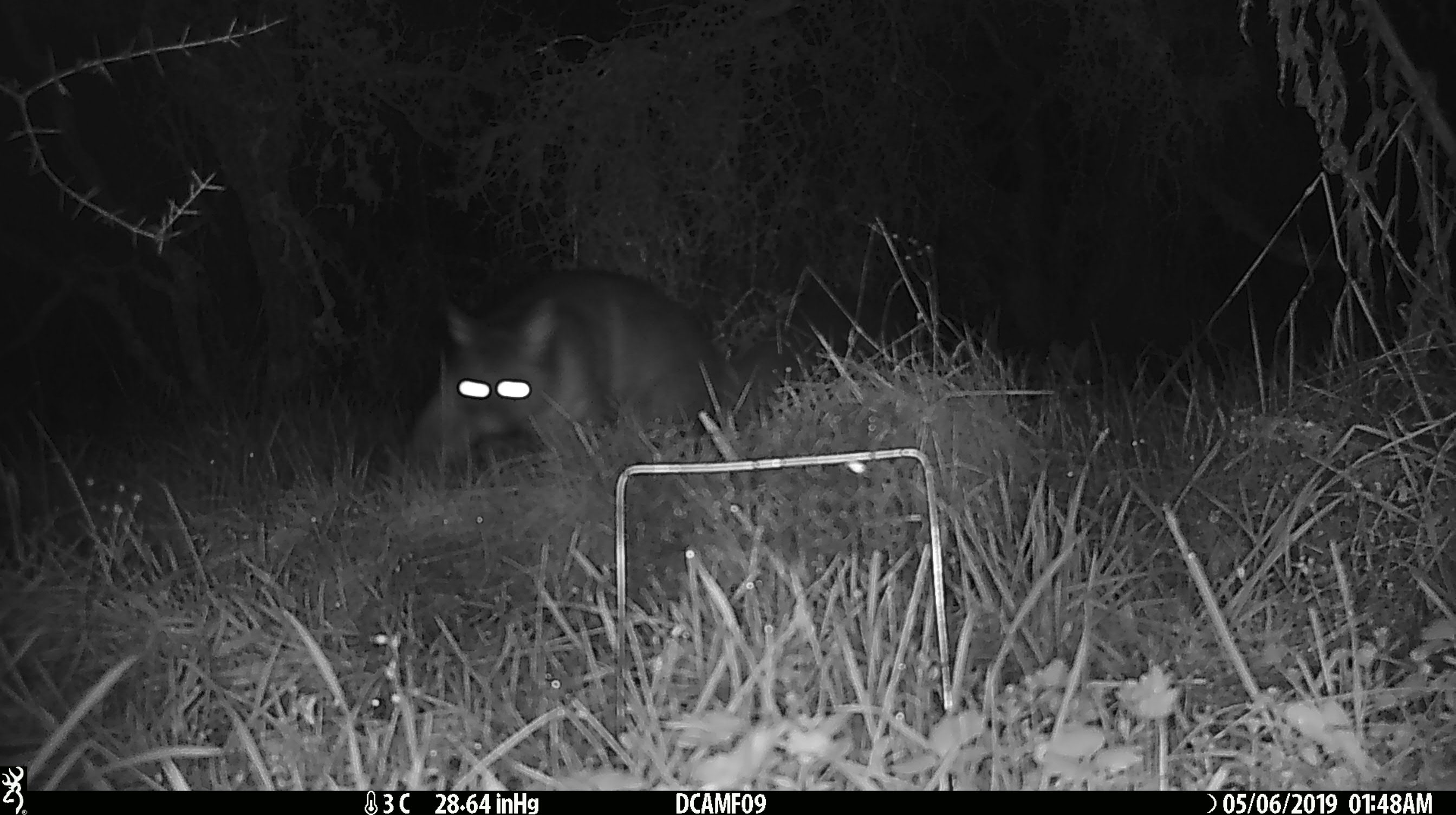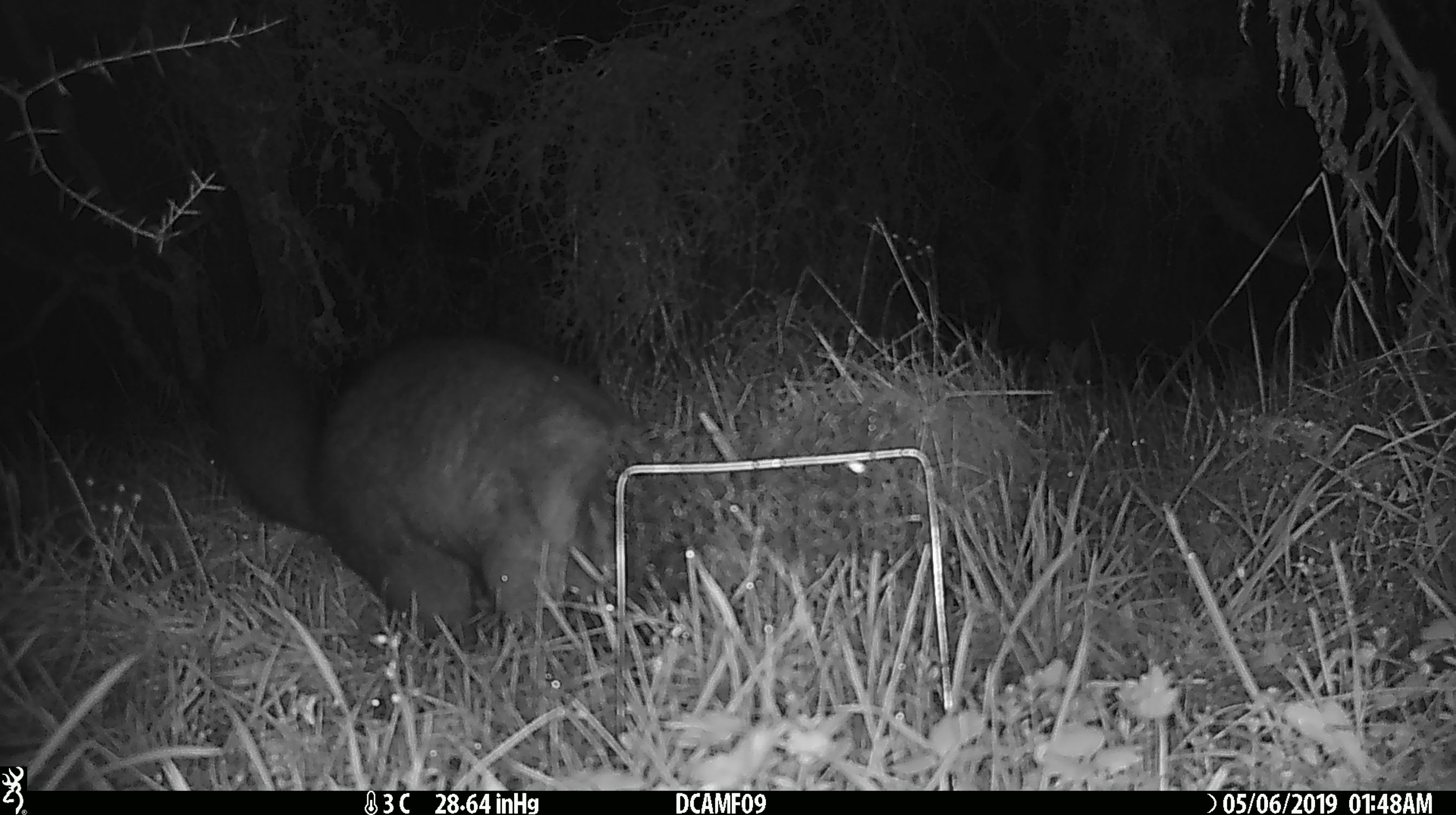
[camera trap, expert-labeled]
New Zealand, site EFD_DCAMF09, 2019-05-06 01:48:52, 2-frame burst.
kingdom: Animalia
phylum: Chordata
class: Mammalia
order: Diprotodontia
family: Phalangeridae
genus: Trichosurus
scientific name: Trichosurus vulpecula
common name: common brushtail possum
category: possum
Possum (common brushtail possum) (Trichosurus vulpecula).